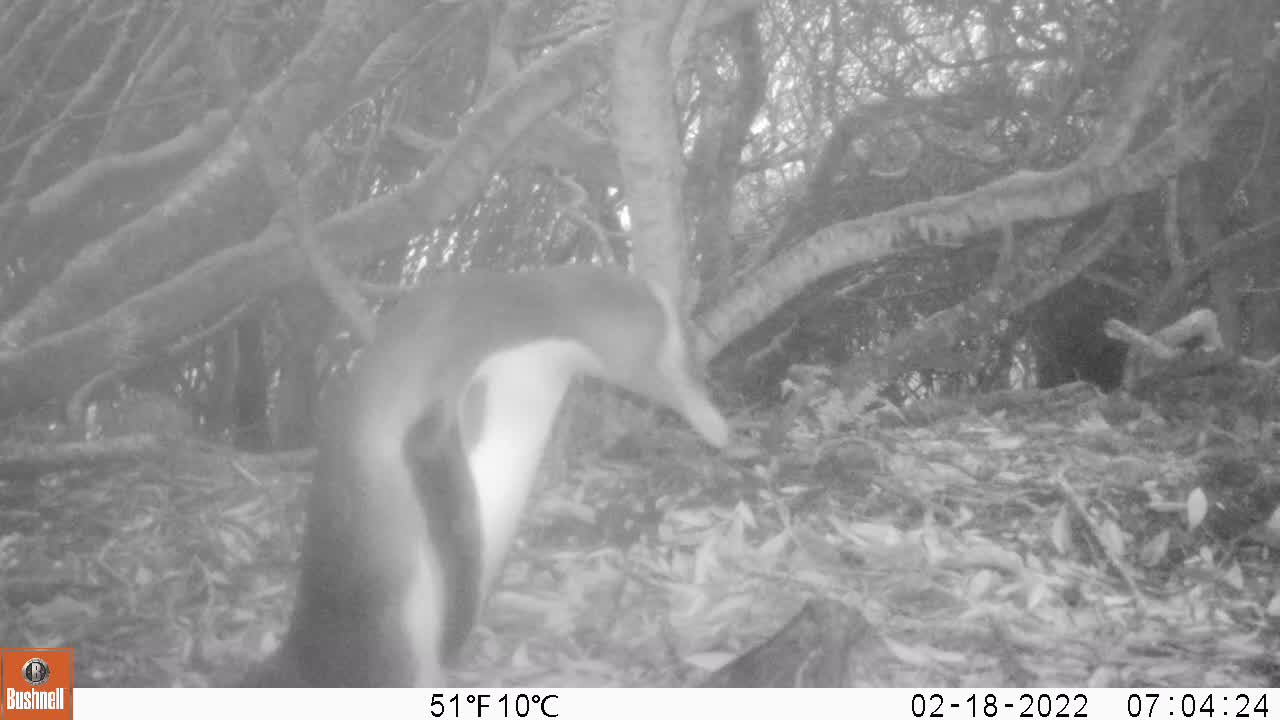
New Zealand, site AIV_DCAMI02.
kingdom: Animalia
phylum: Chordata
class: Aves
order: Sphenisciformes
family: Spheniscidae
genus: Megadyptes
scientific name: Megadyptes antipodes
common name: yellow-eyed penguin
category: yellow eyed penguin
Yellow eyed penguin (yellow-eyed penguin) (Megadyptes antipodes).